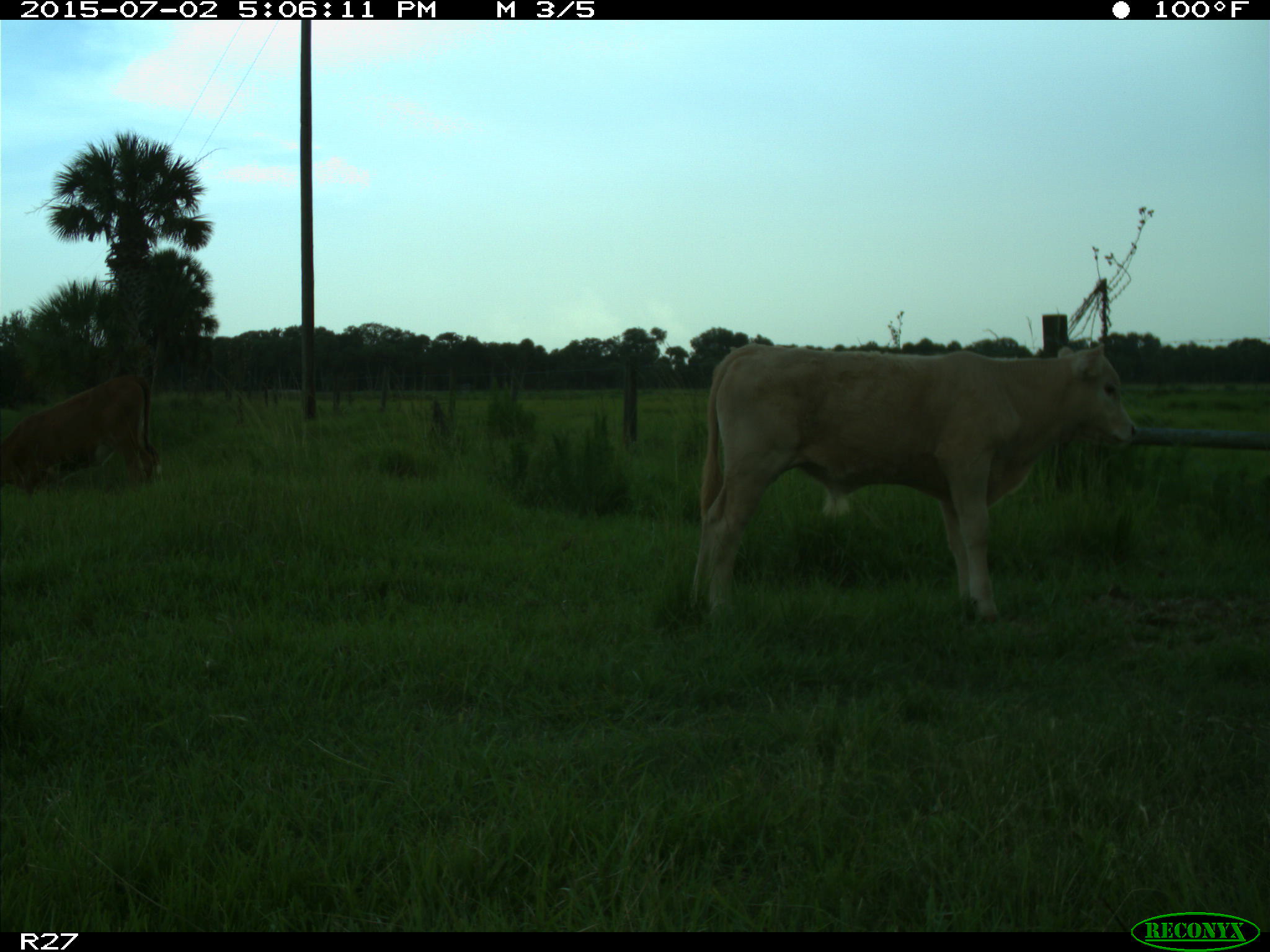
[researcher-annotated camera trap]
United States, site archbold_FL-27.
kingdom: Animalia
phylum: Chordata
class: Mammalia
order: Artiodactyla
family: Bovidae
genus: Bos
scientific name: Bos taurus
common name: domestic cow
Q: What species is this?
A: Bos taurus (domestic cow).